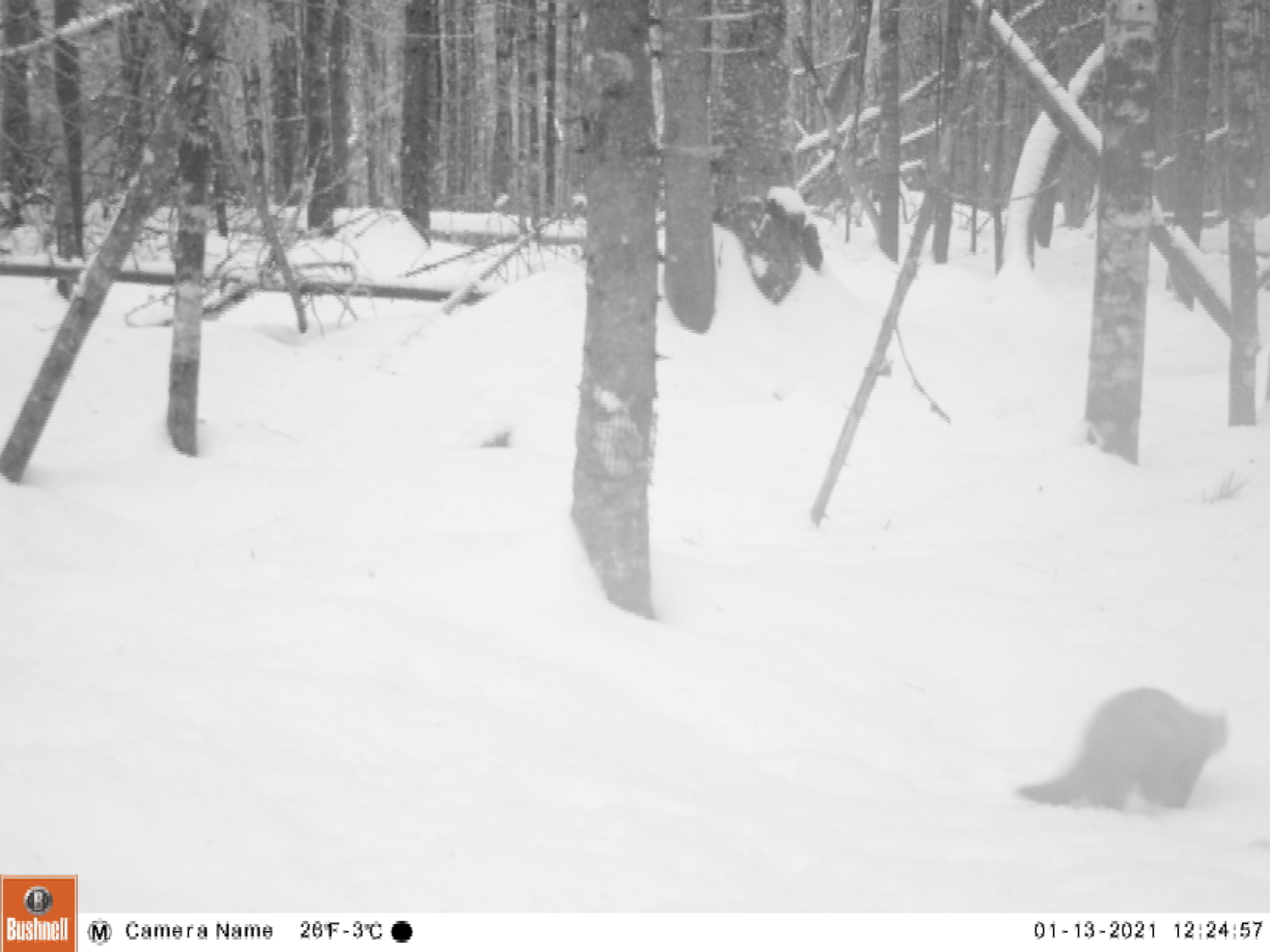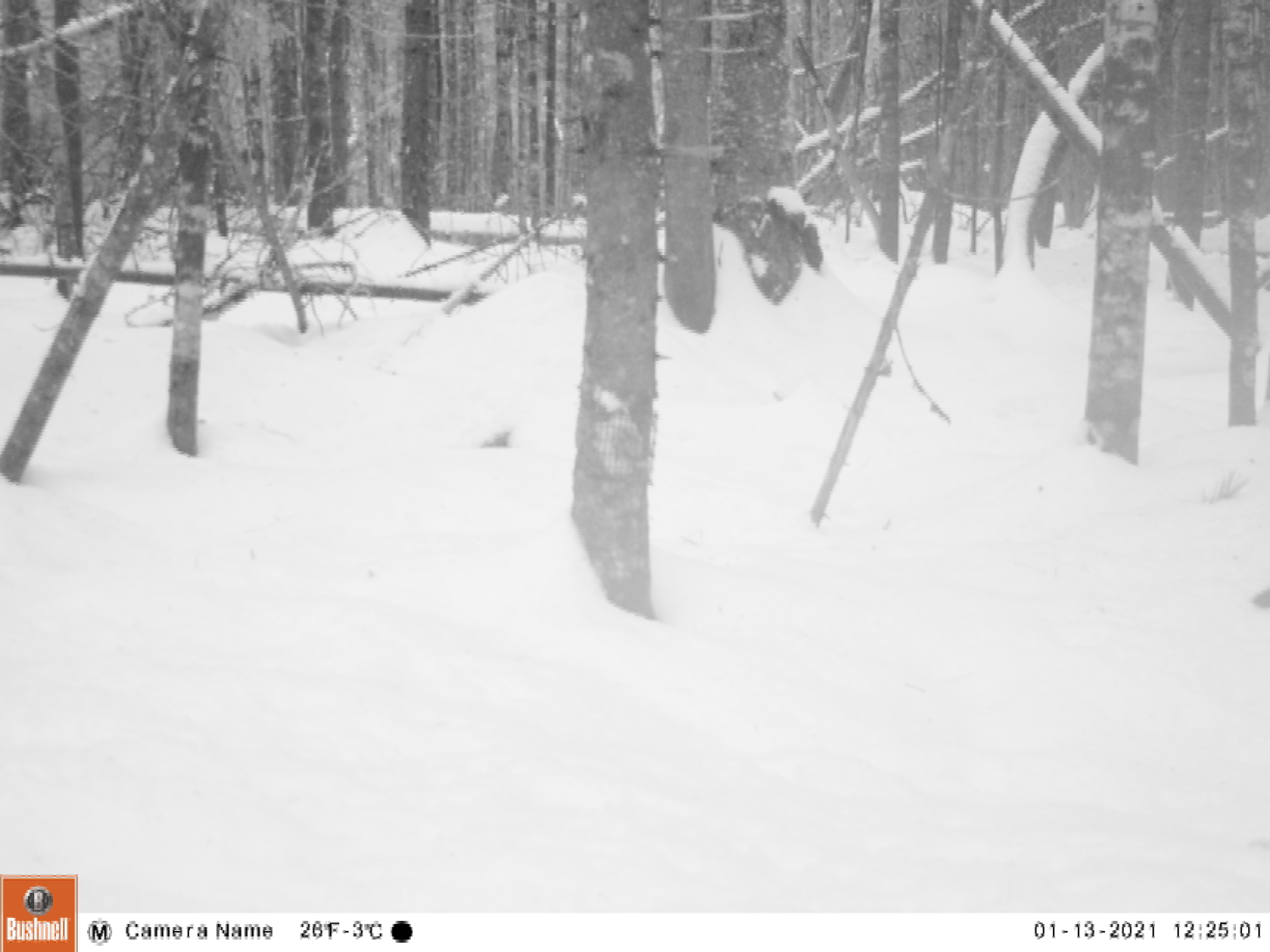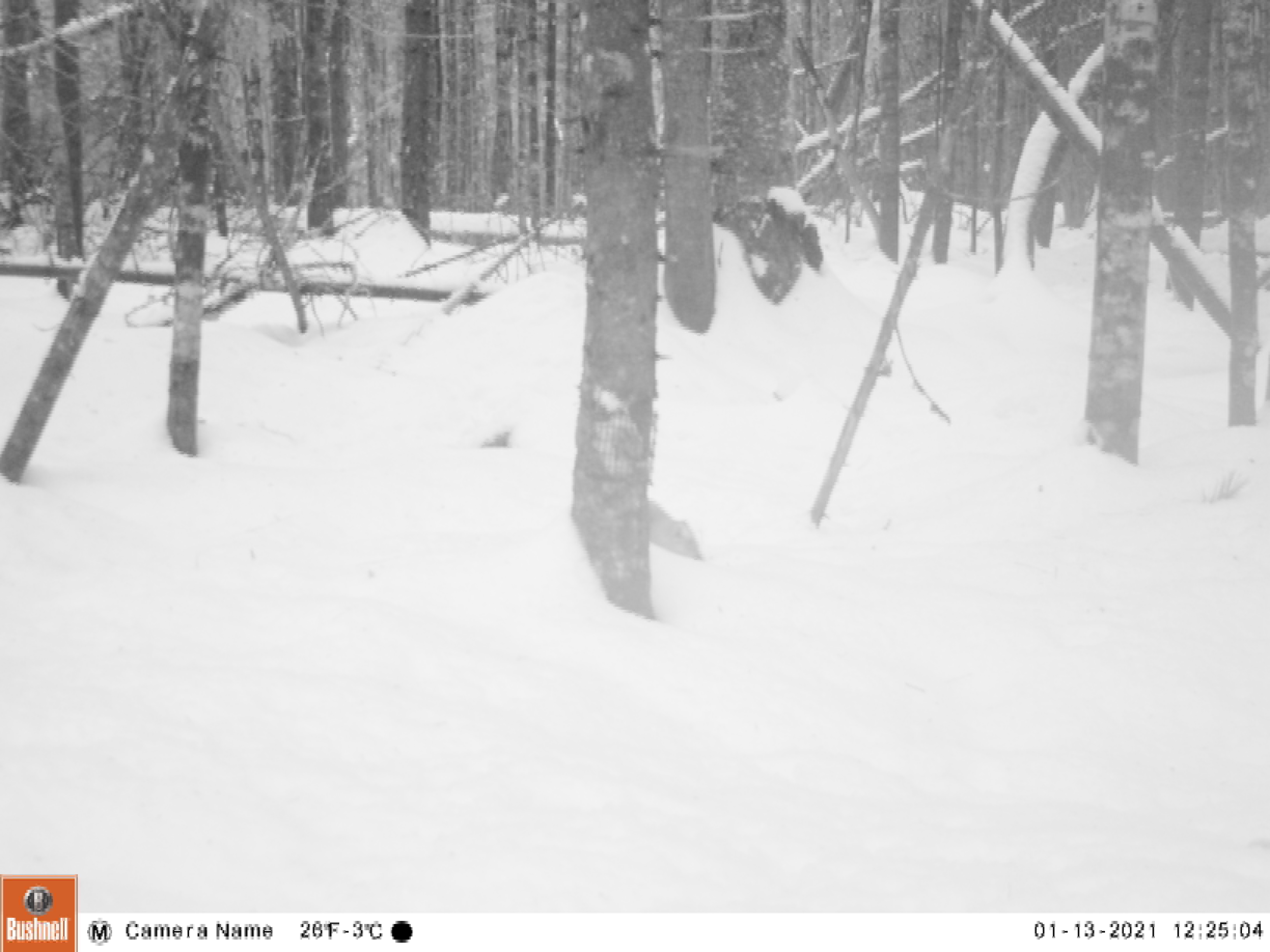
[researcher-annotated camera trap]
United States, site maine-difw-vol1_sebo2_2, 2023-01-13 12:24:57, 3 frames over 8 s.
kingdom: Animalia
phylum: Chordata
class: Mammalia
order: Carnivora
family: Mustelidae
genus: Martes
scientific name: Martes americana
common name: american marten